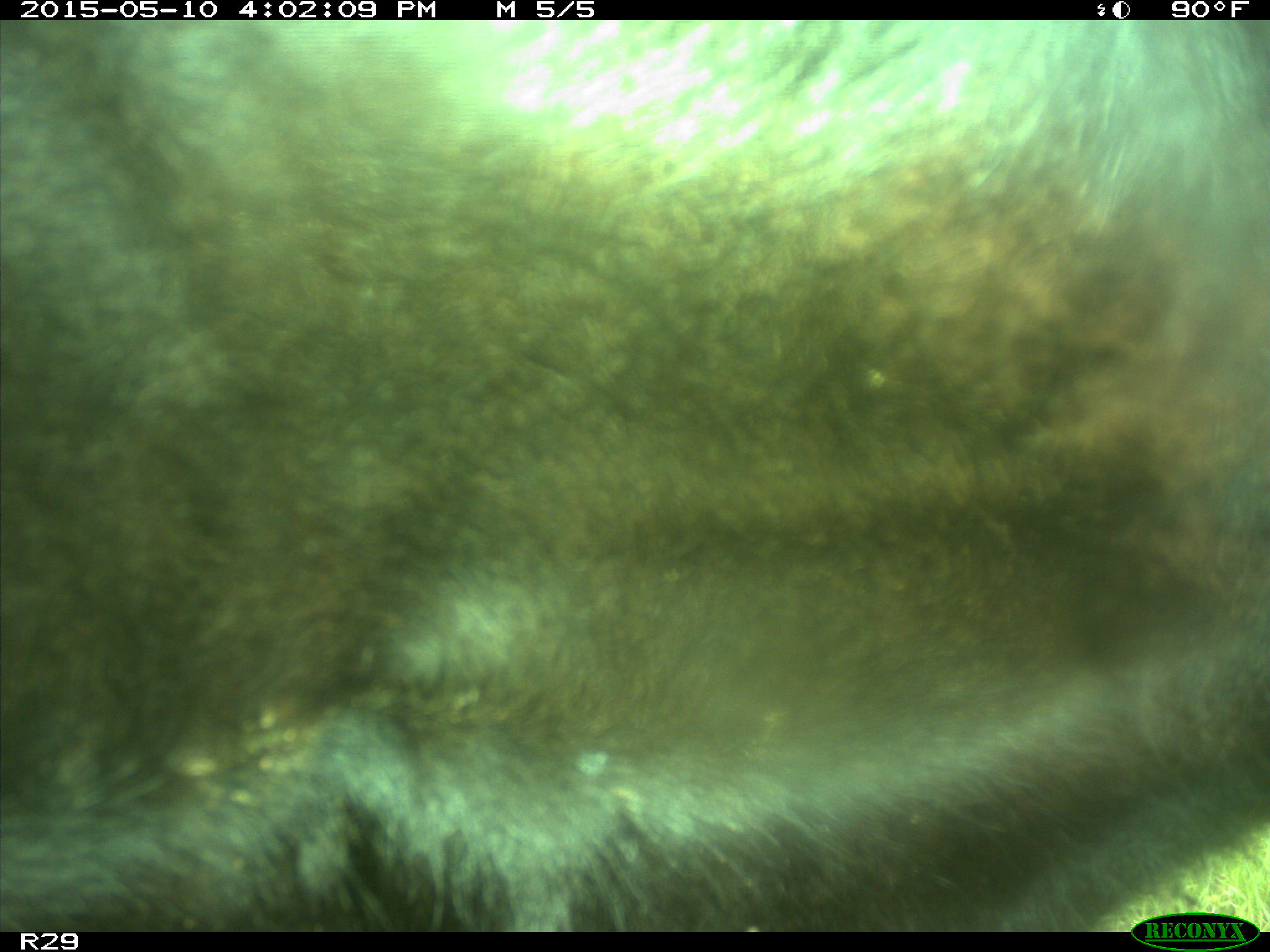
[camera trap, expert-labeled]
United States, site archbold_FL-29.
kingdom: Animalia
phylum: Chordata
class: Mammalia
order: Artiodactyla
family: Bovidae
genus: Bos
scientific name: Bos taurus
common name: domestic cow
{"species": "Bos taurus (domestic cow)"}